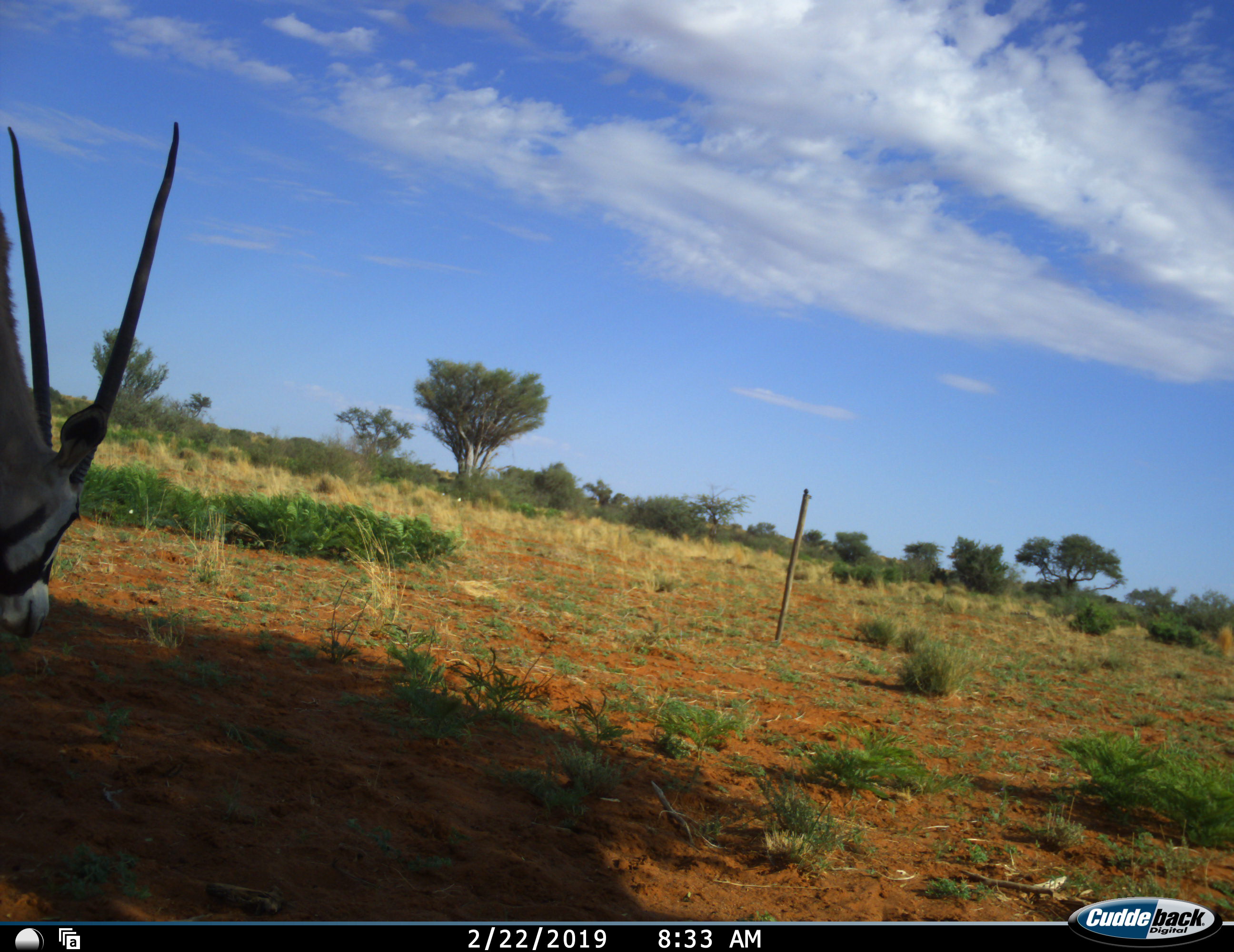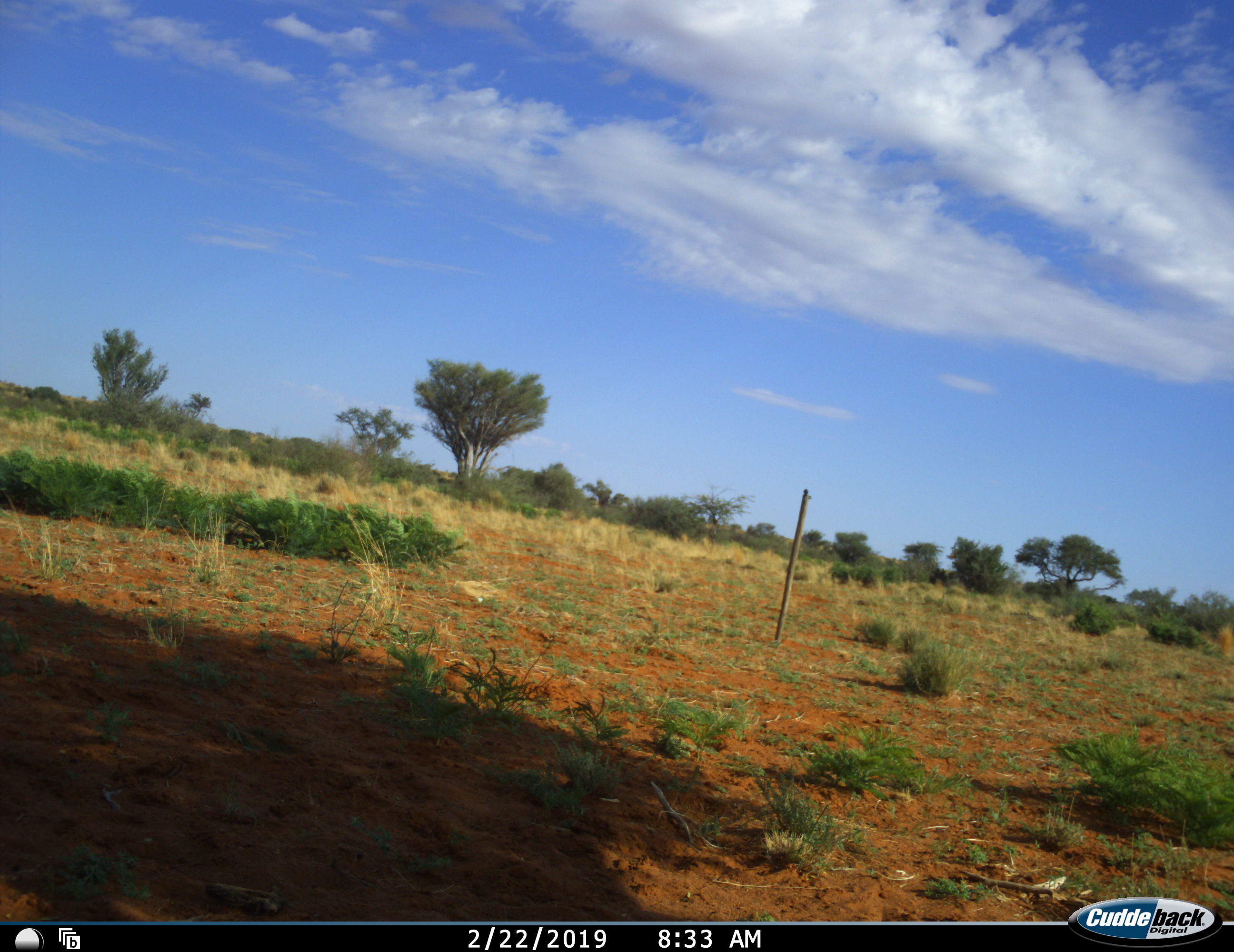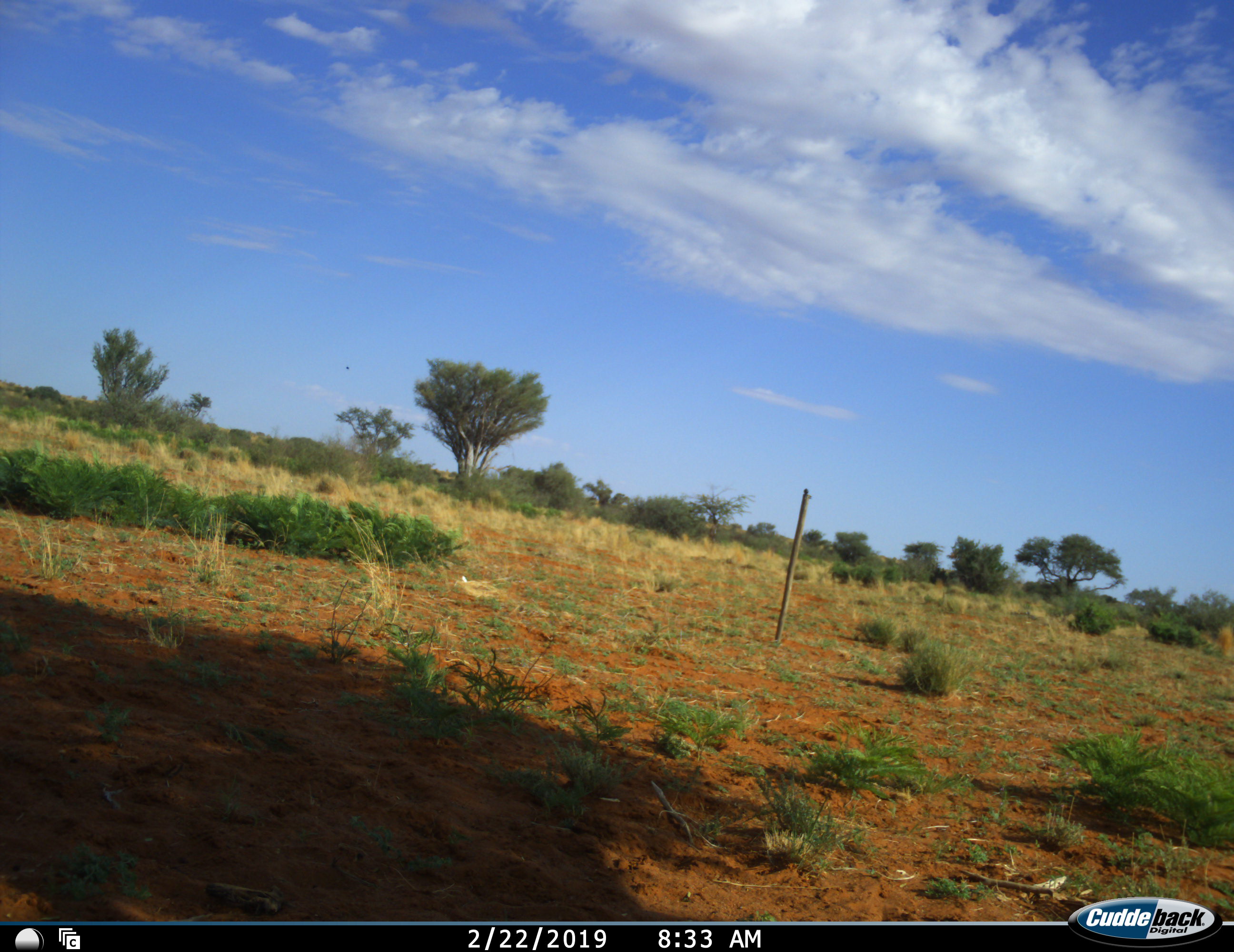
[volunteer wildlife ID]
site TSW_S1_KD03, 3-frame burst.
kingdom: Animalia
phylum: Chordata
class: Mammalia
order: Artiodactyla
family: Bovidae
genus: Oryx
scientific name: Oryx gazella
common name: gemsbok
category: oryx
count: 1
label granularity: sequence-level